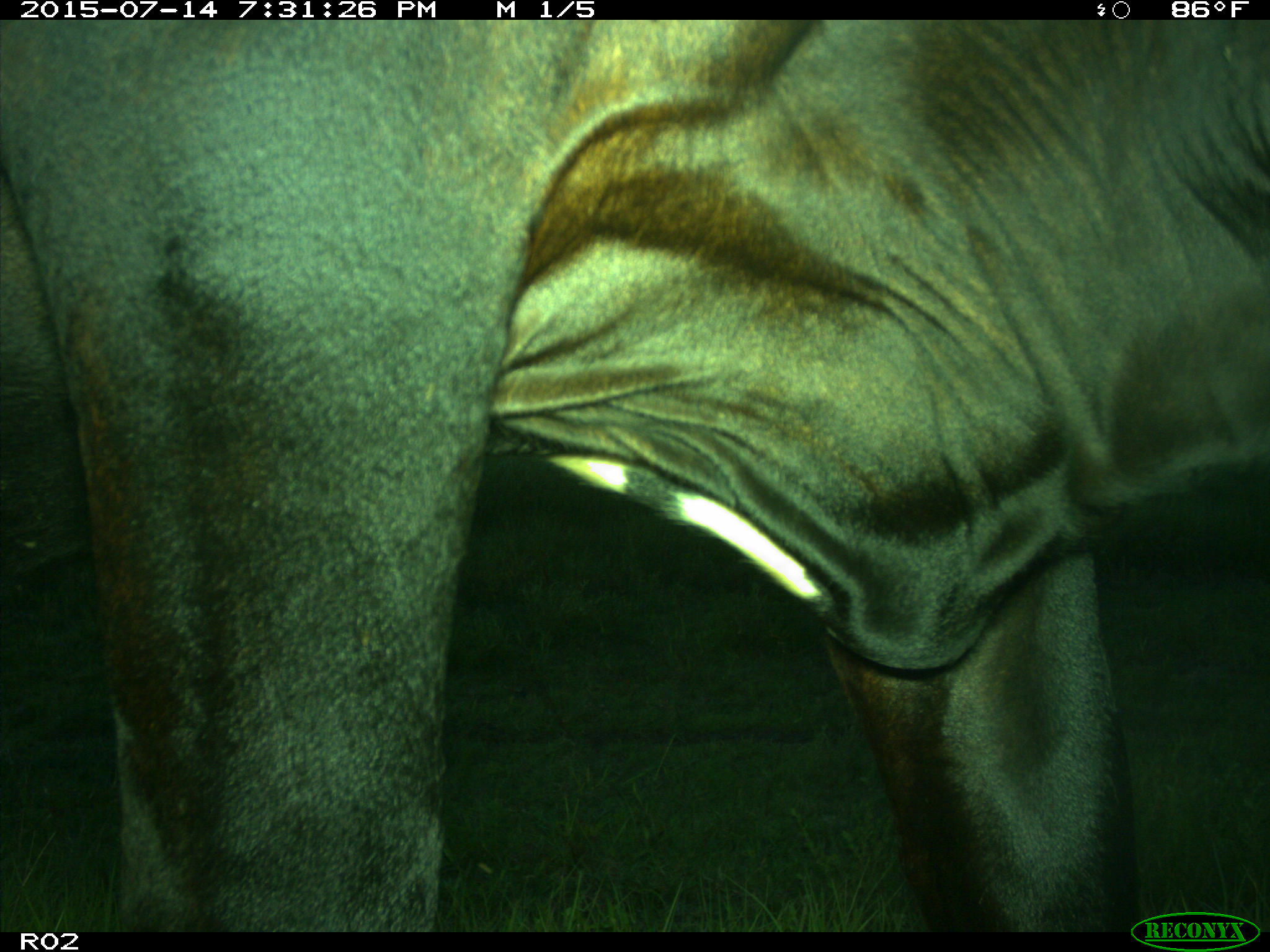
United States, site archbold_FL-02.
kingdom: Animalia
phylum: Chordata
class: Mammalia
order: Artiodactyla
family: Bovidae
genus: Bos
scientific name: Bos taurus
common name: domestic cow